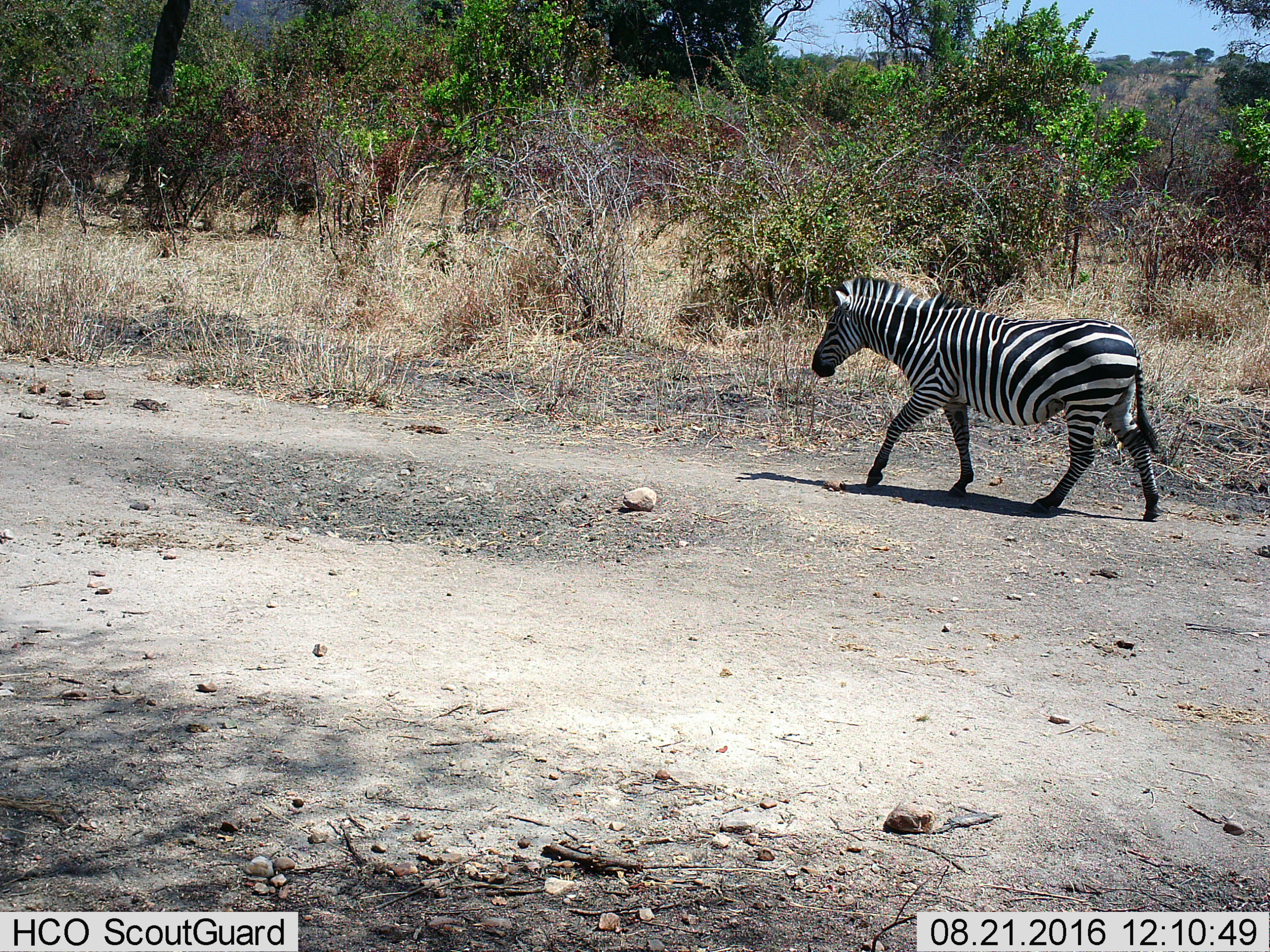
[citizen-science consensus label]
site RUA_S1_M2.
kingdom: Animalia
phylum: Chordata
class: Mammalia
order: Perissodactyla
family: Equidae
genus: Equus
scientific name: Equus quagga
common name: plains zebra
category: zebraplains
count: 1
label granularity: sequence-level